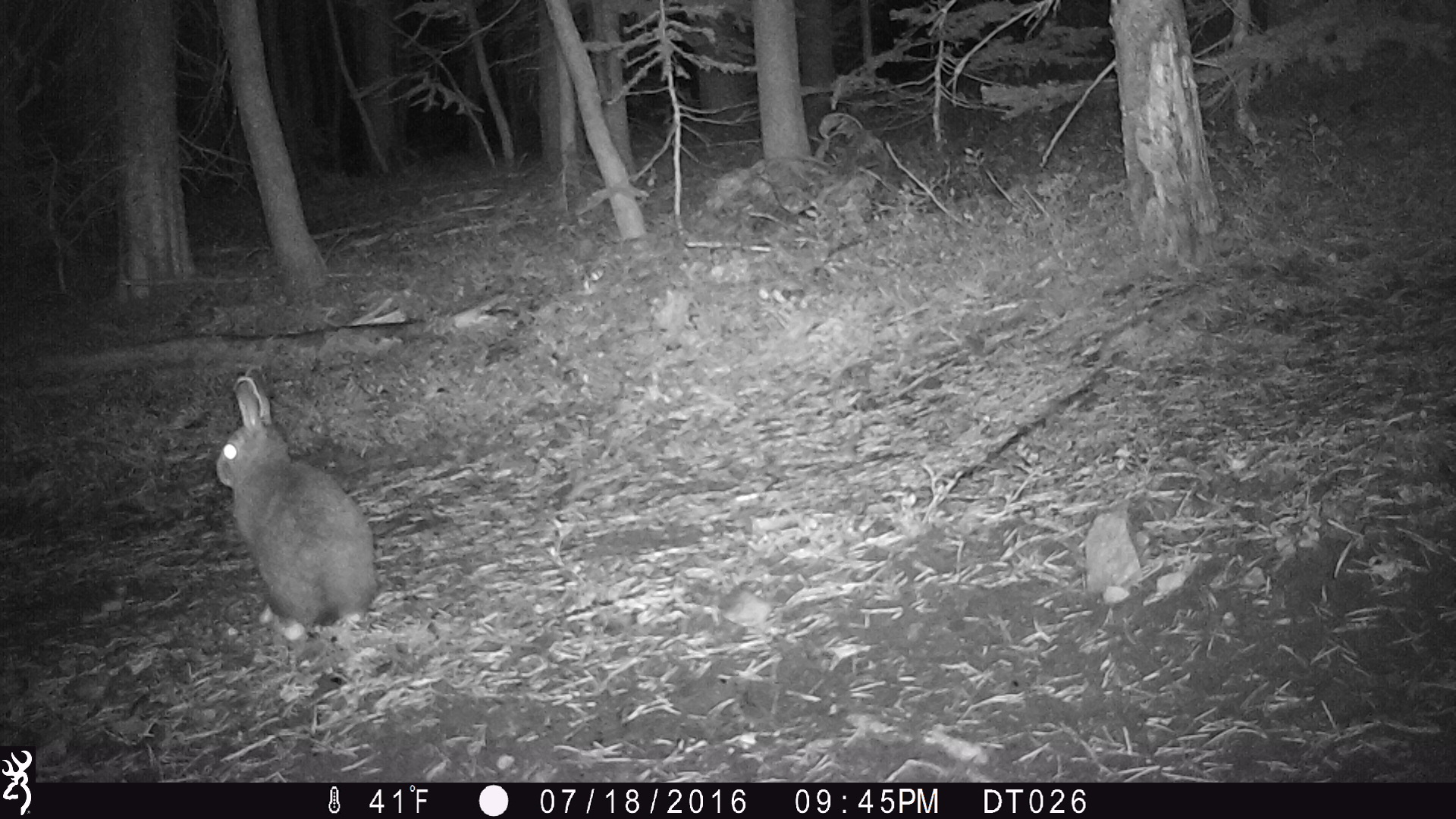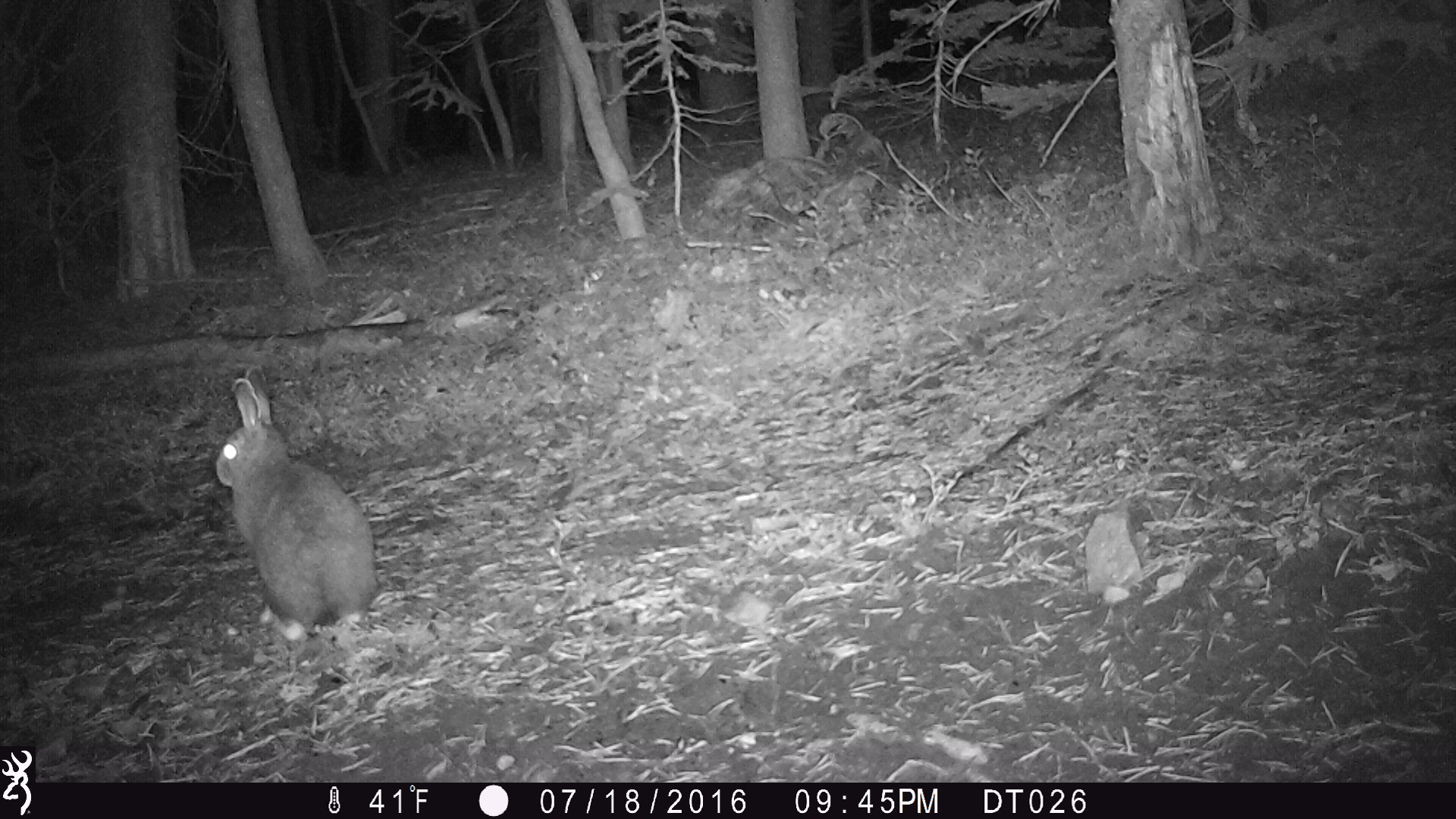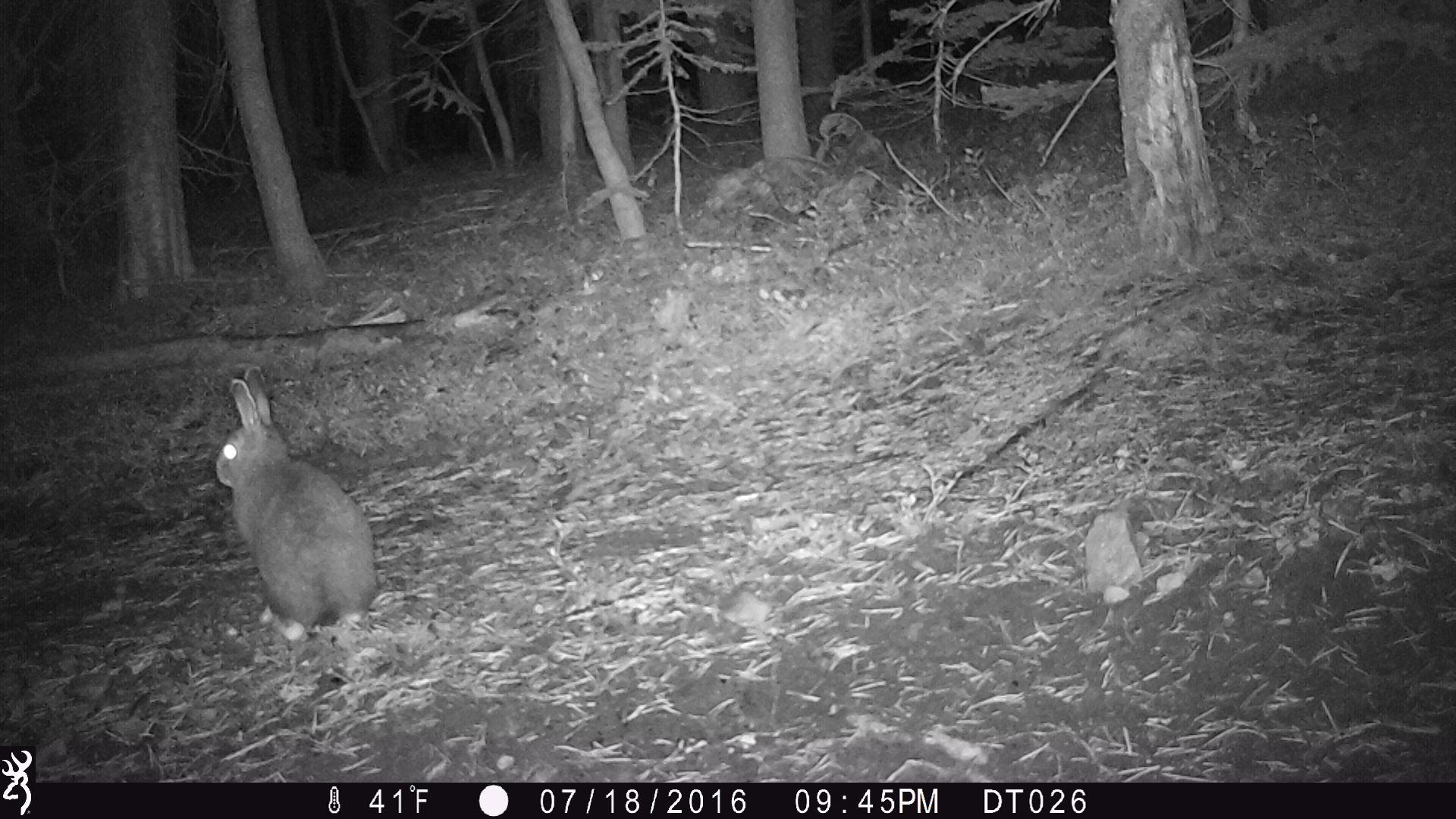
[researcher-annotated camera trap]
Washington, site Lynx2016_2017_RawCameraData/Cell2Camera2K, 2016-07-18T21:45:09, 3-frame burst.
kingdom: Animalia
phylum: Chordata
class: Mammalia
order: Lagomorpha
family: Leporidae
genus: Lepus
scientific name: Lepus americanus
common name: snowshoe hare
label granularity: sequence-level